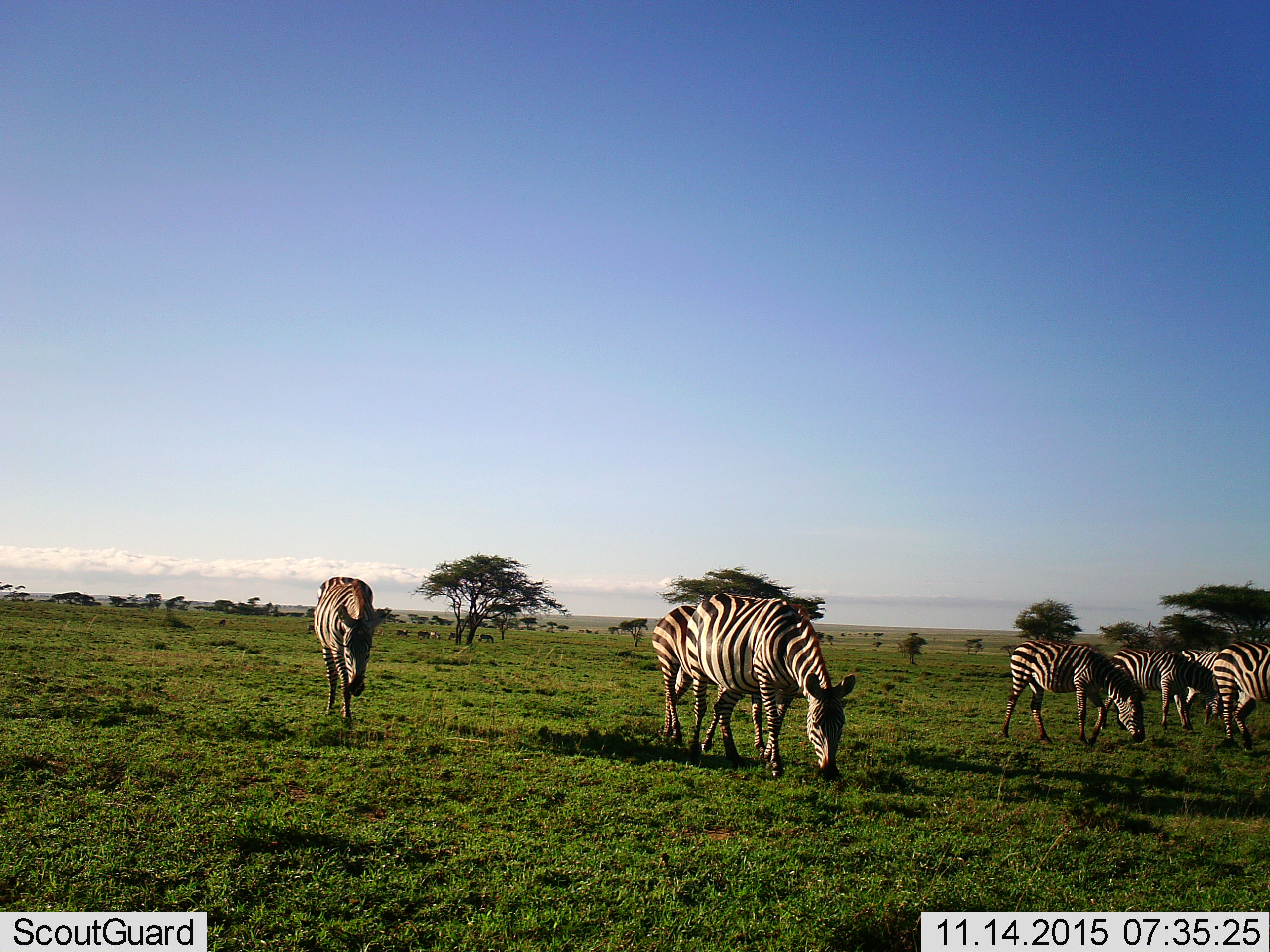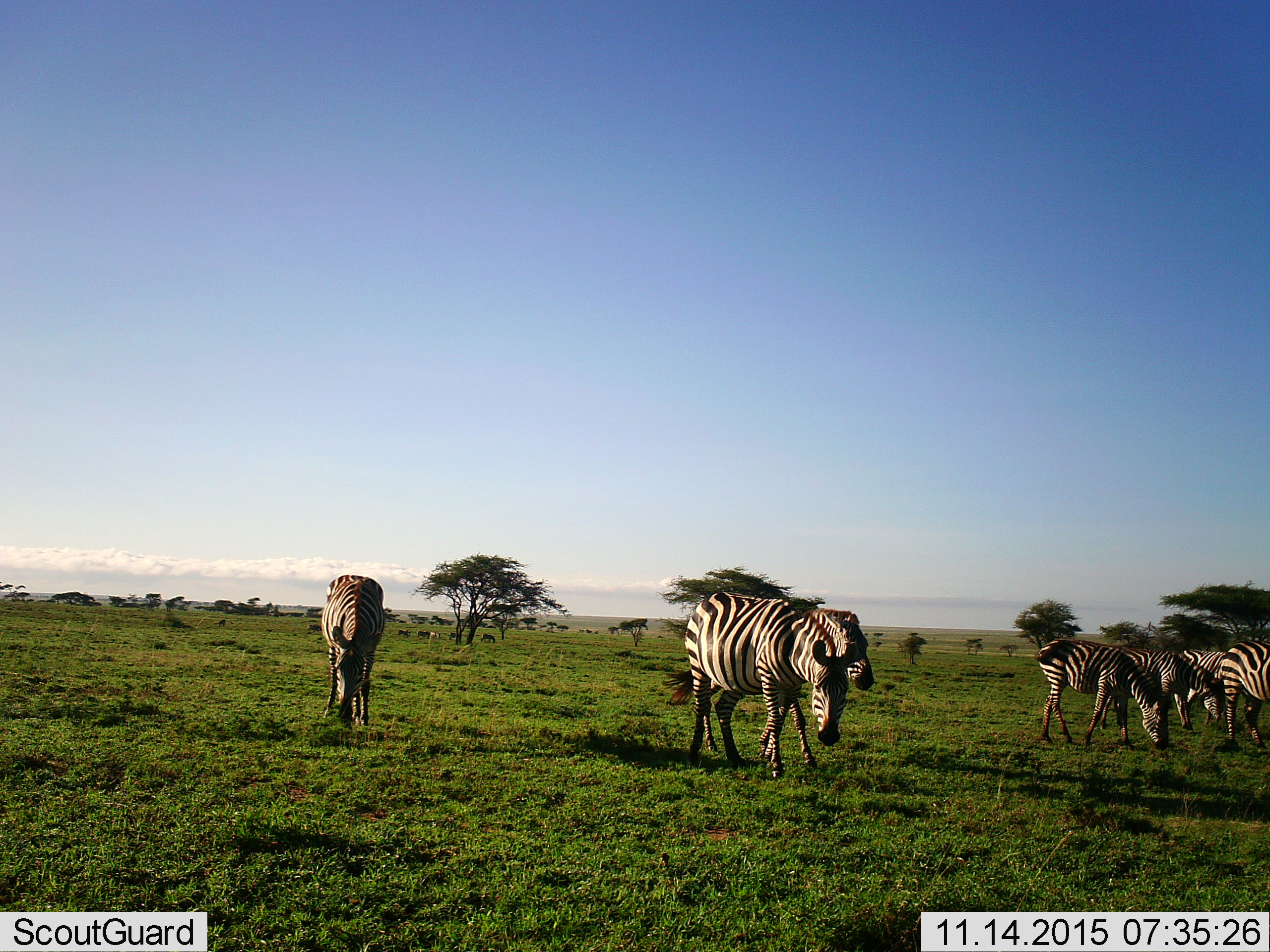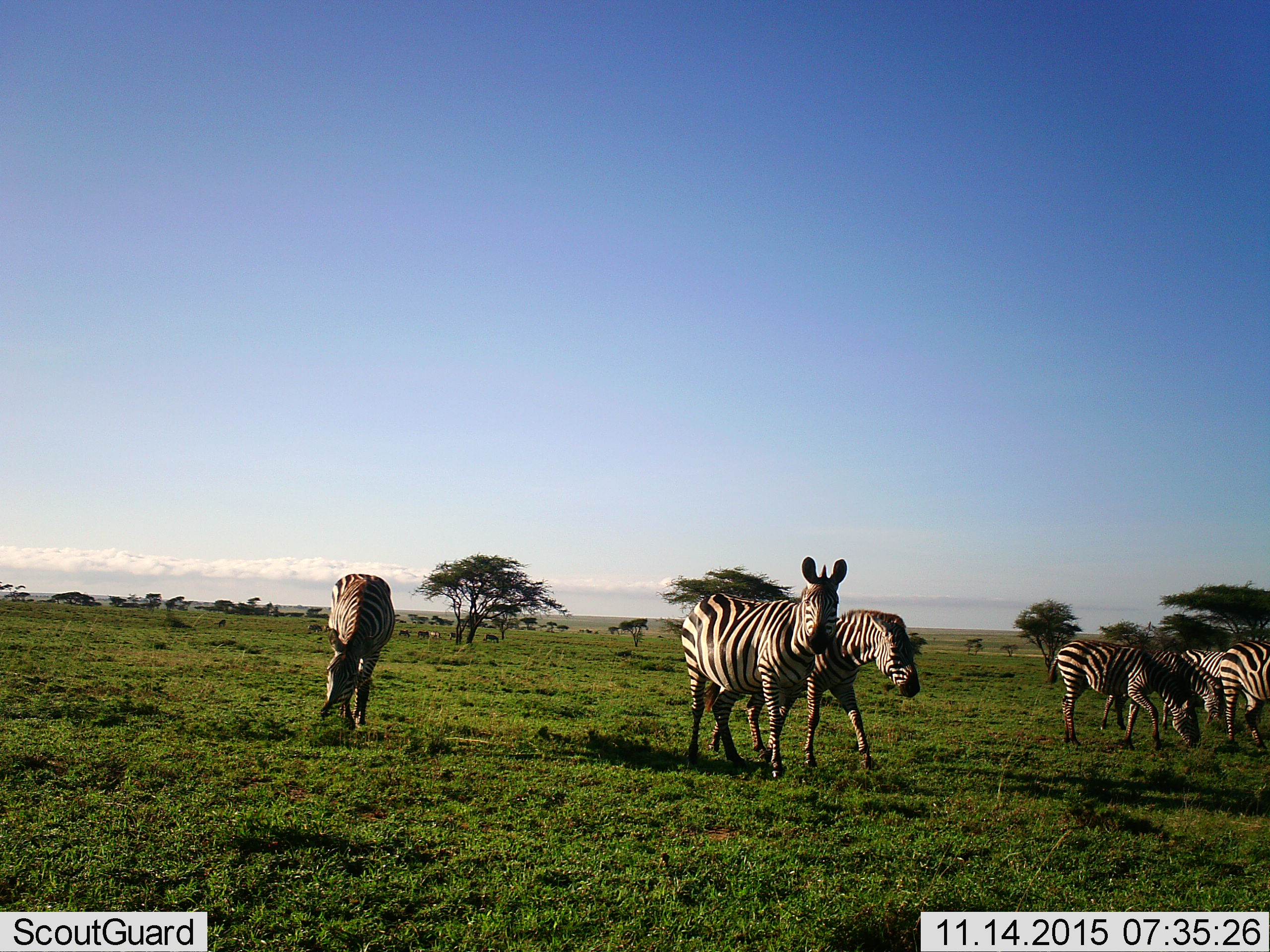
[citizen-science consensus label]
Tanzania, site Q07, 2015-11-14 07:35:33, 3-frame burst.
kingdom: Animalia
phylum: Chordata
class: Mammalia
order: Perissodactyla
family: Equidae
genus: Equus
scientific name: Equus quagga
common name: plains zebra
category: zebra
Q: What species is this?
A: Zebra (plains zebra) (Equus quagga).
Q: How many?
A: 11-50.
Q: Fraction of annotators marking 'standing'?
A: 50%.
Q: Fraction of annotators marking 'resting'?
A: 0%.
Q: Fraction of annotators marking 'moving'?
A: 75%.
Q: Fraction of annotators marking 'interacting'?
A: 0%.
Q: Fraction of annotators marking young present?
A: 0%.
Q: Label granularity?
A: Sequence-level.